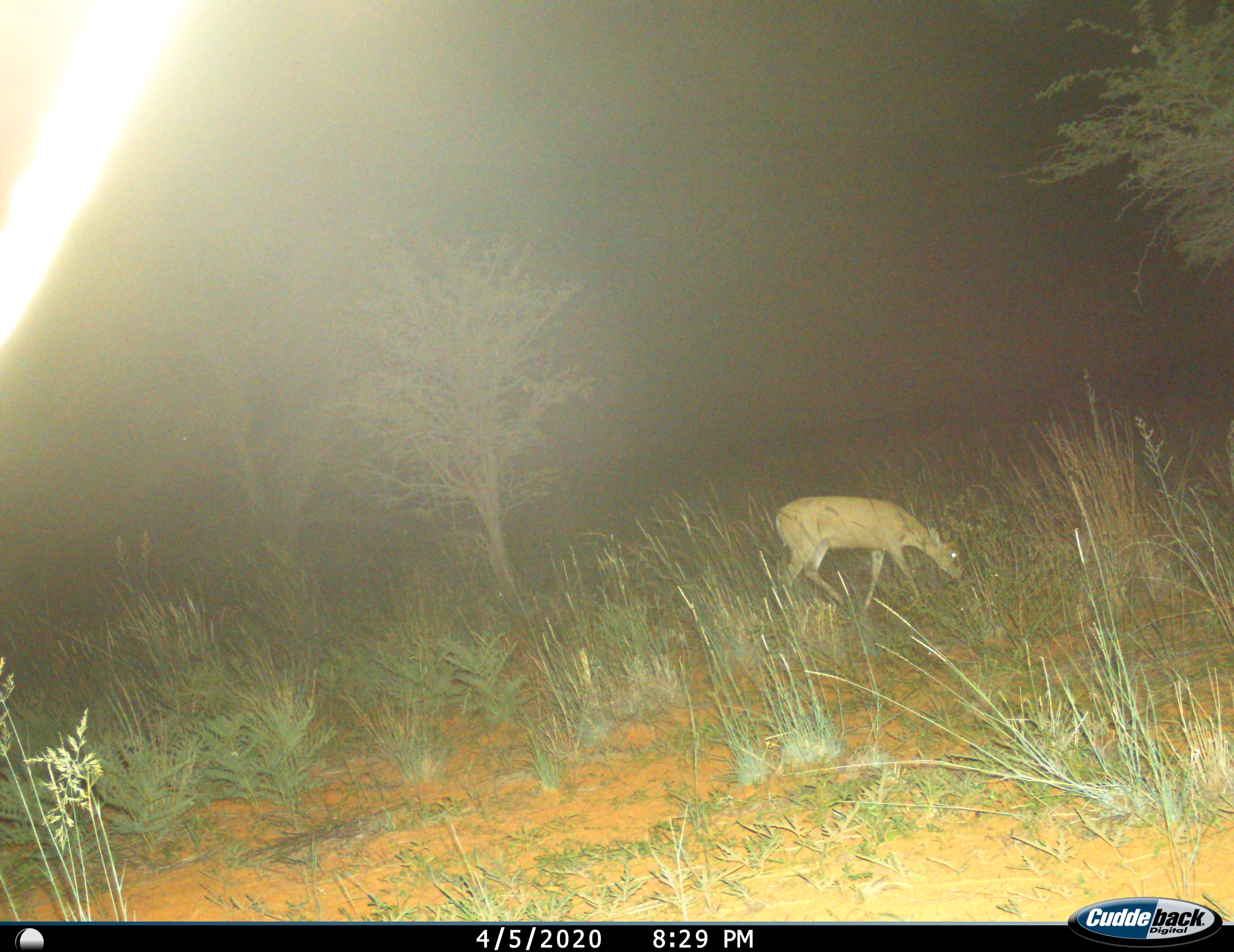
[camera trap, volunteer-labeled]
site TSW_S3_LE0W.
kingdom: Animalia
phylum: Chordata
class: Mammalia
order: Artiodactyla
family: Bovidae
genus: Sylvicapra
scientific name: Sylvicapra grimmia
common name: common duiker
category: duikercommongrey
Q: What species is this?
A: Duikercommongrey (common duiker) (Sylvicapra grimmia).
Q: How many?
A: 1.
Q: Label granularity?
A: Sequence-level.